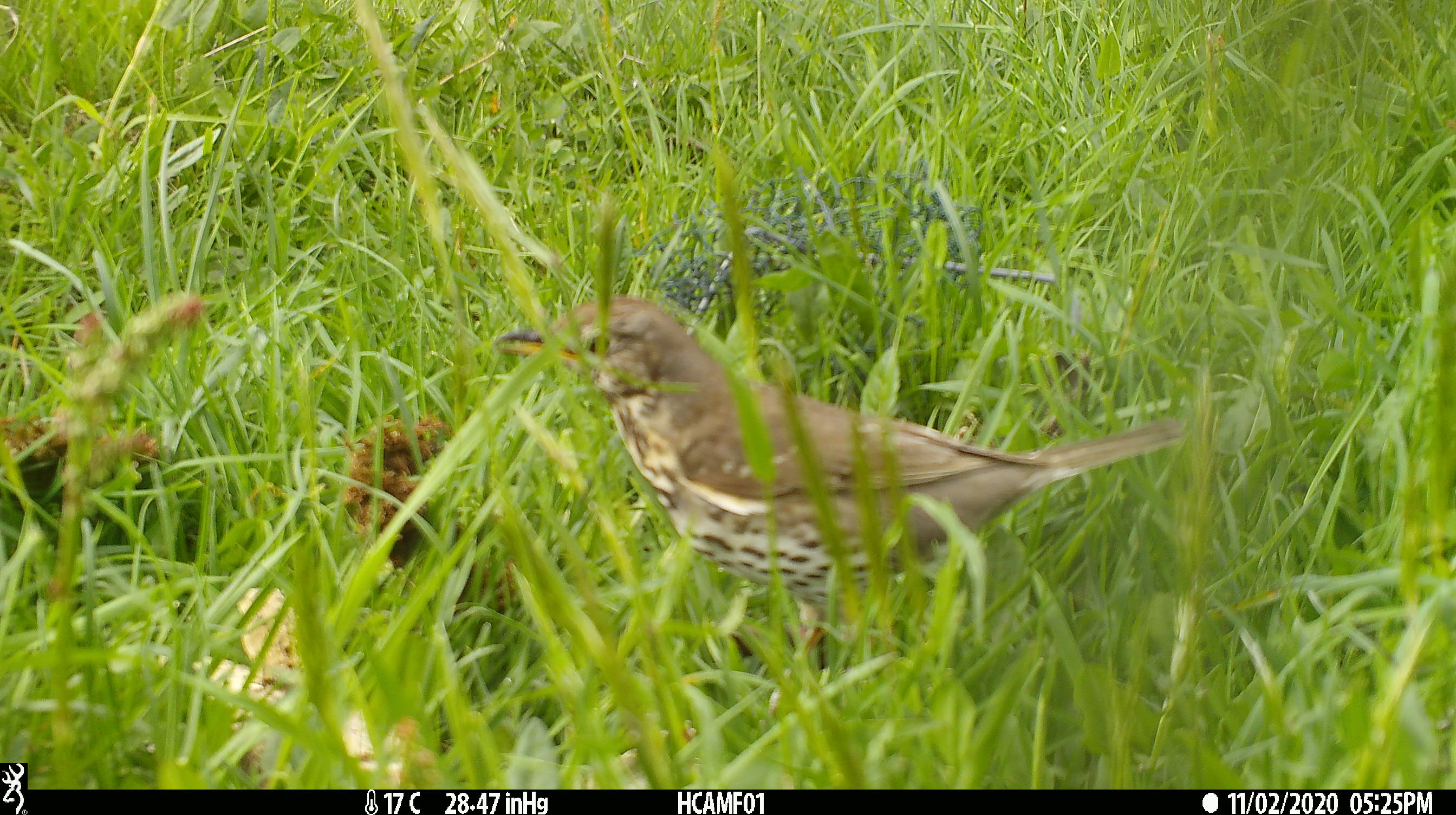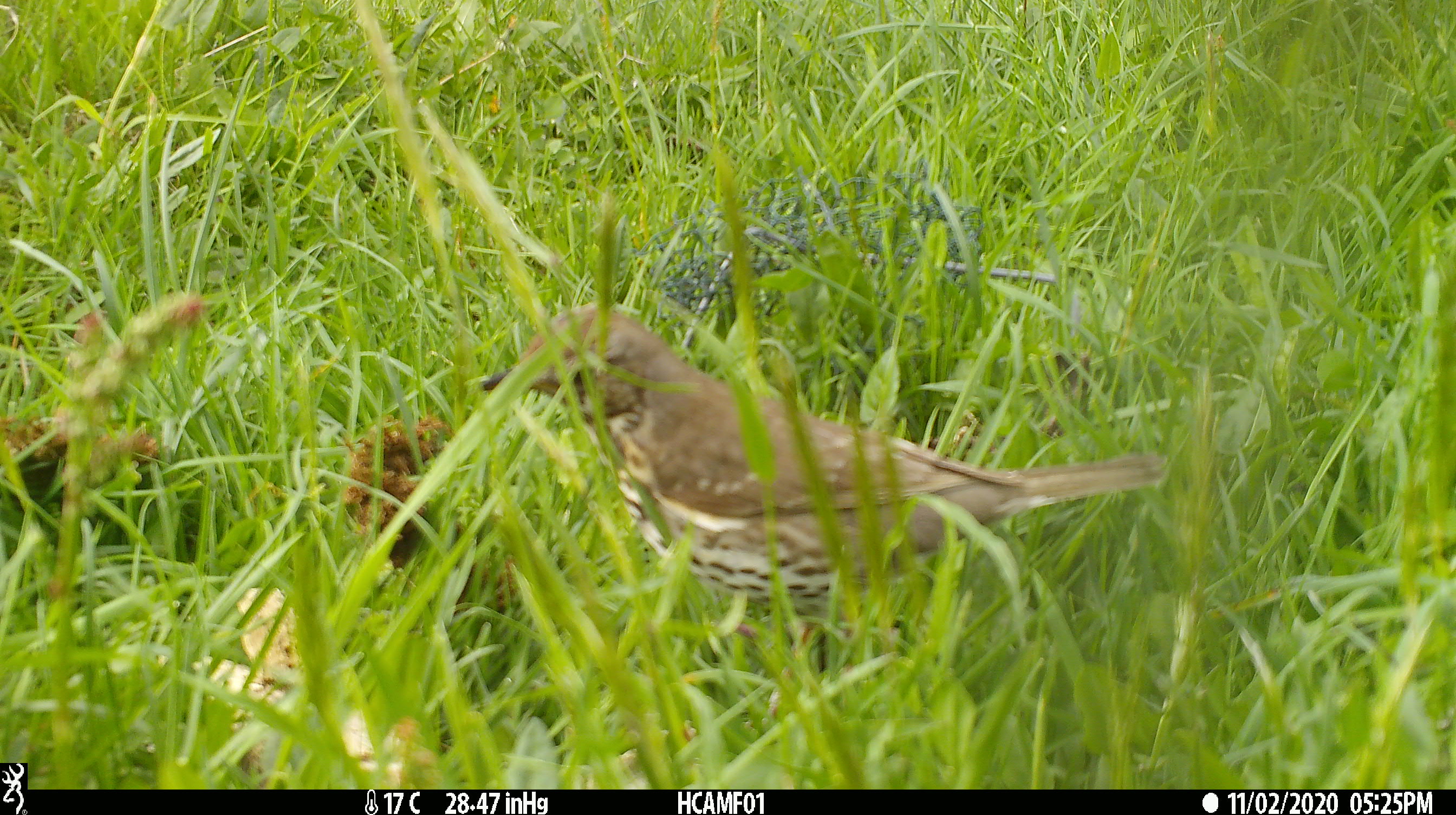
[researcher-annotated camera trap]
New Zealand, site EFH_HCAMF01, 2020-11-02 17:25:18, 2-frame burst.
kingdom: Animalia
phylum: Chordata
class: Aves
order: Passeriformes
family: Turdidae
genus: Turdus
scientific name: Turdus philomelos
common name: song thrush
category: thrush